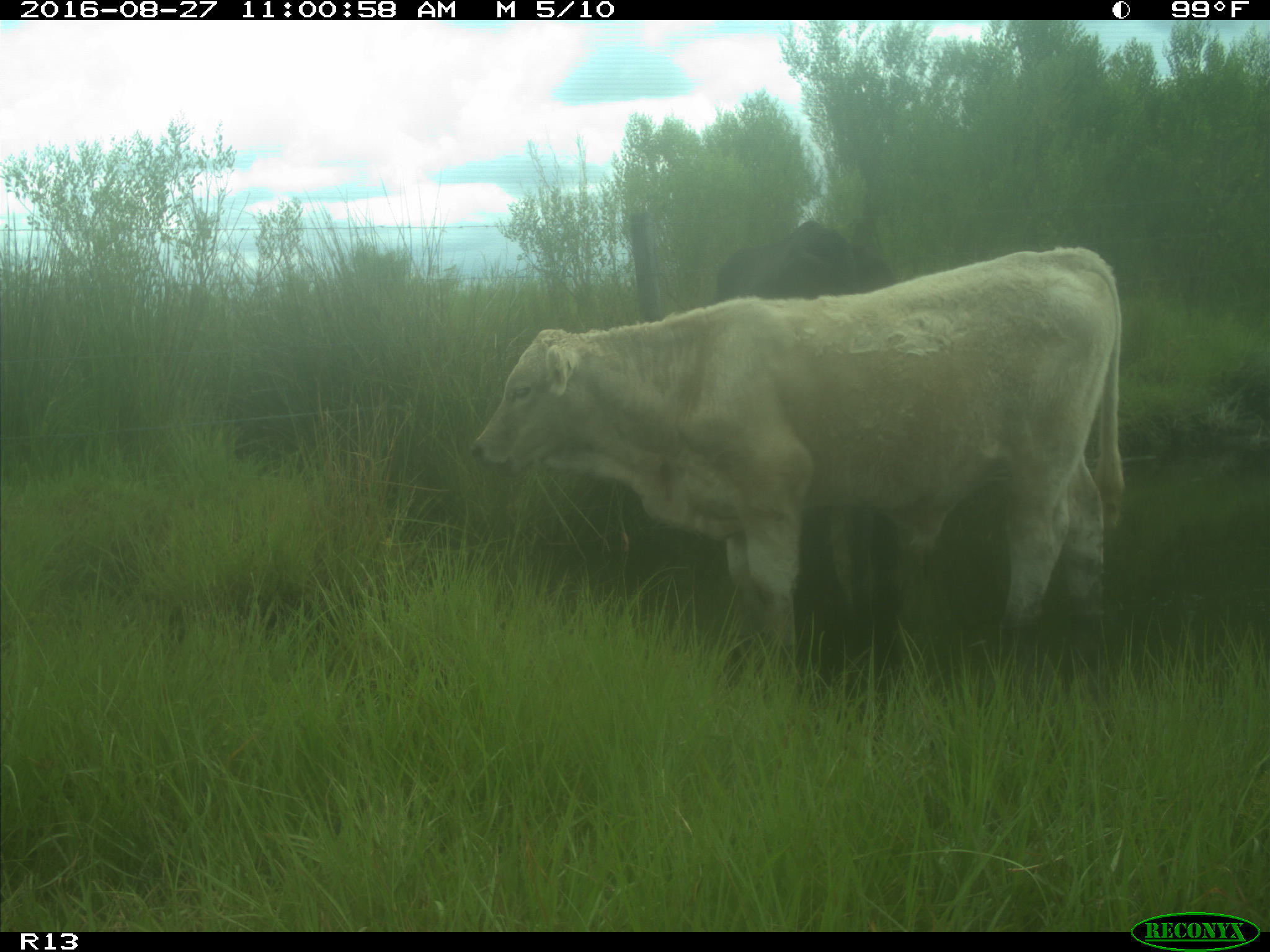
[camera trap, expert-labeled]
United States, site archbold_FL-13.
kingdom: Animalia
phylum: Chordata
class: Mammalia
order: Artiodactyla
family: Bovidae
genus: Bos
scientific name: Bos taurus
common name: domestic cow